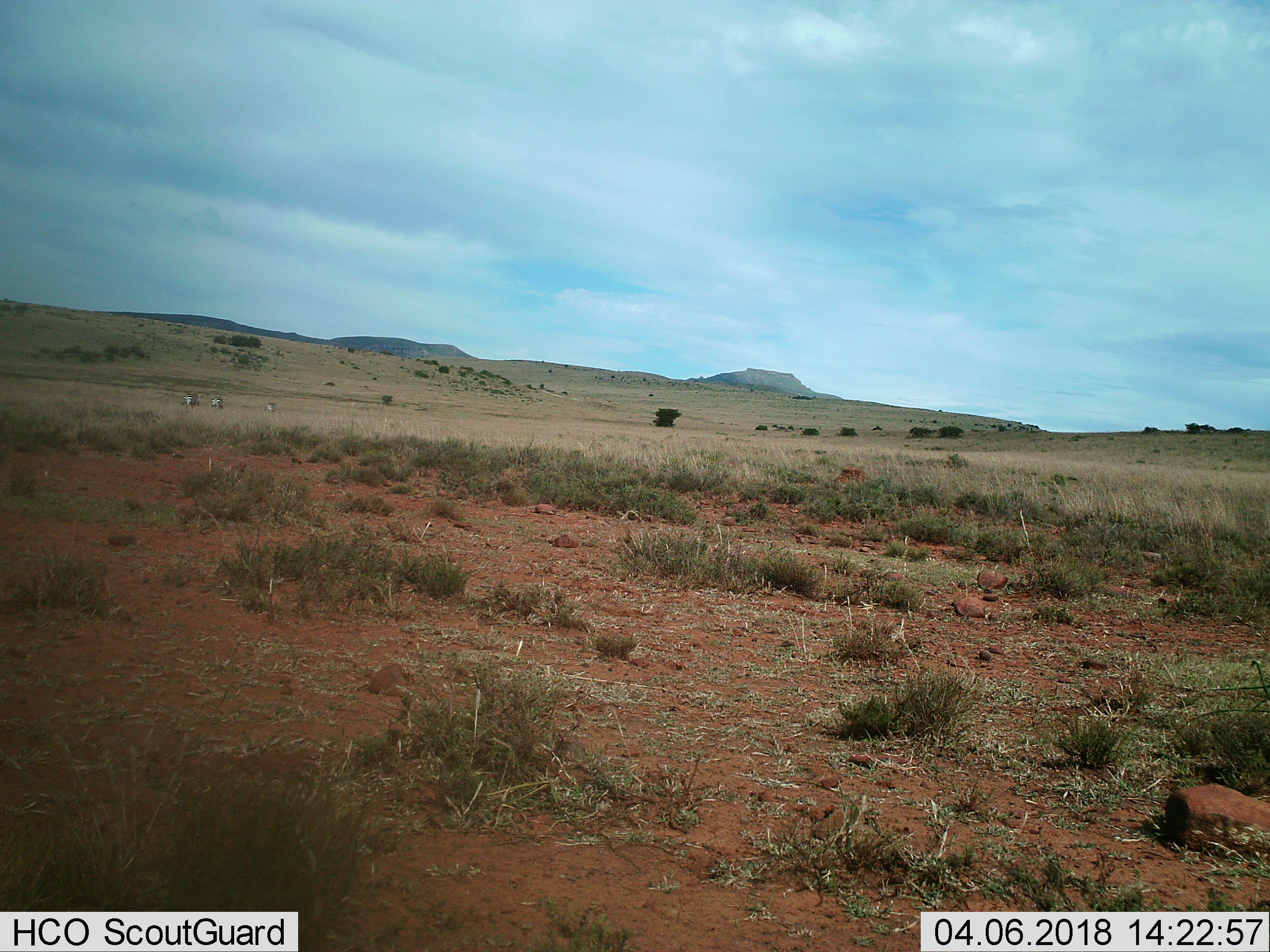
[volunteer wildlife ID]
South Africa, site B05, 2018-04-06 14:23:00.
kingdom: Animalia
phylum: Chordata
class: Mammalia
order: Perissodactyla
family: Equidae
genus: Equus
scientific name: Equus zebra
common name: mountain zebra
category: zebramountain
Zebramountain (mountain zebra) (Equus zebra), count 3. Behavior (volunteer vote fractions): standing 75%, resting 0%, moving 25%, interacting 0%. Young present (vote fraction): 0%. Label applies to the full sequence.